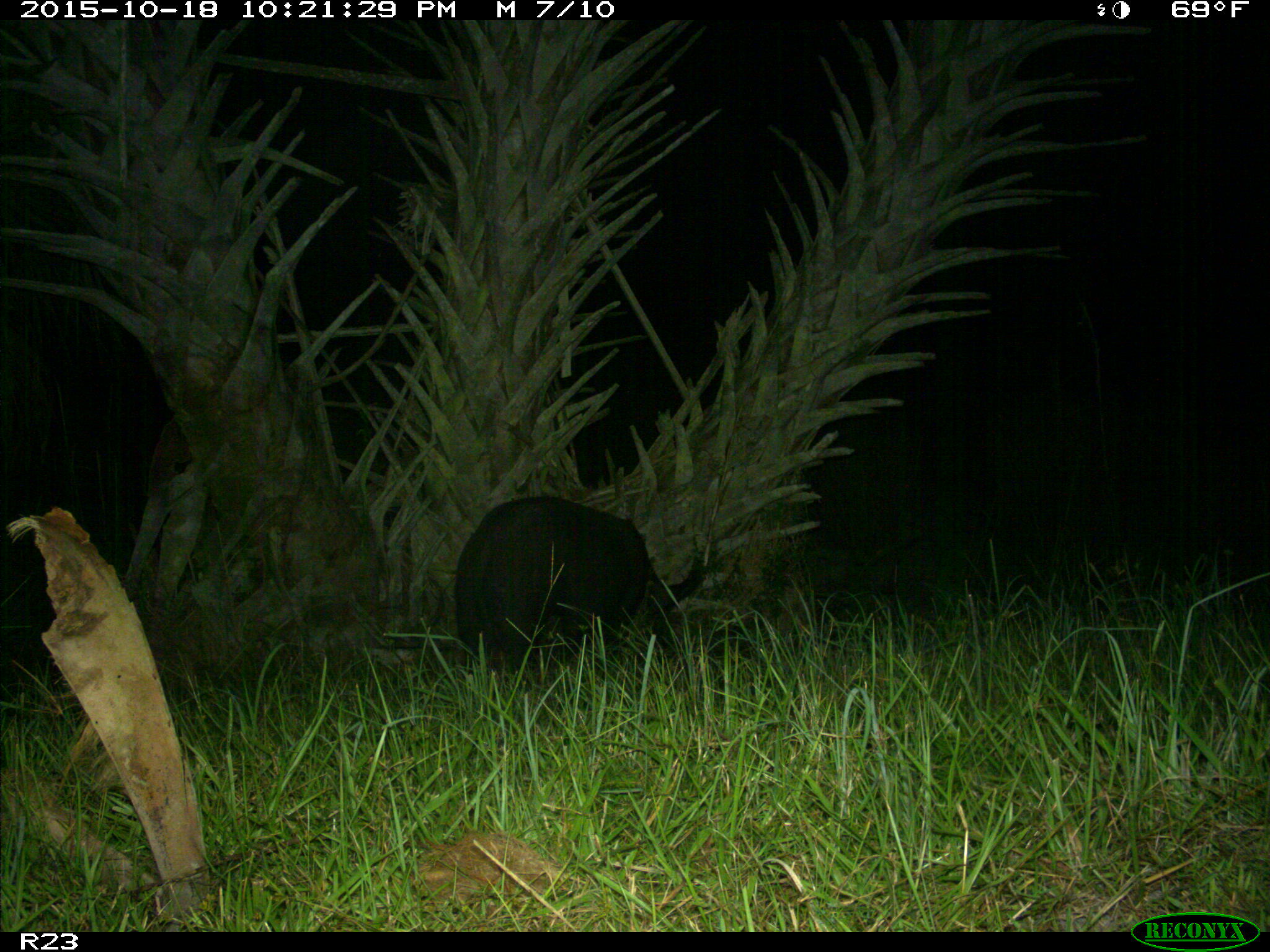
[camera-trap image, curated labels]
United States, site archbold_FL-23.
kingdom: Animalia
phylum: Chordata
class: Mammalia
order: Artiodactyla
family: Suidae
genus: Sus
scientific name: Sus scrofa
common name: wild boar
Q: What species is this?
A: Sus scrofa (wild boar).